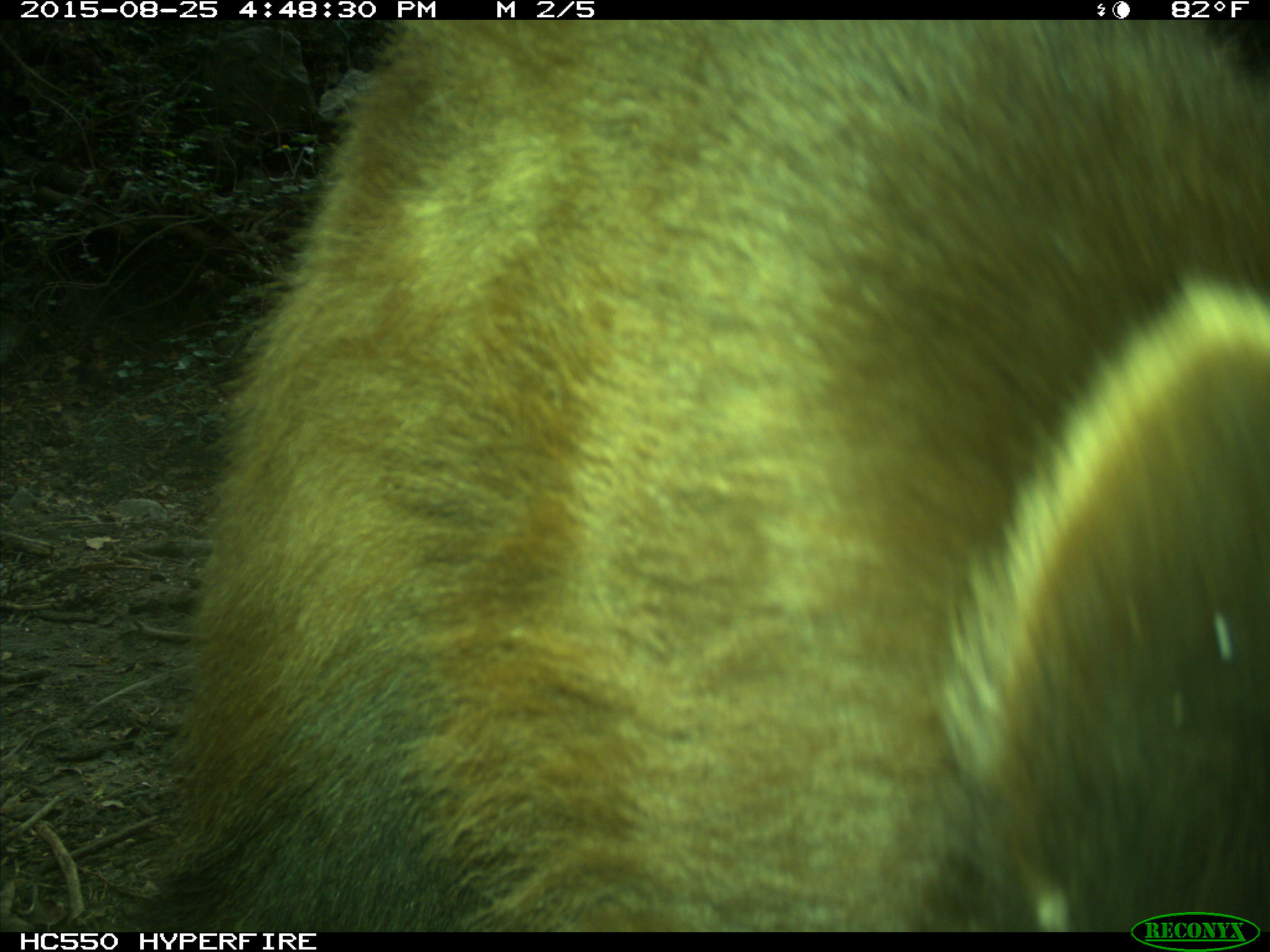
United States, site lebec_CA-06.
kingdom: Animalia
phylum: Chordata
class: Mammalia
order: Carnivora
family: Ursidae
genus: Ursus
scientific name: Ursus americanus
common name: american black bear